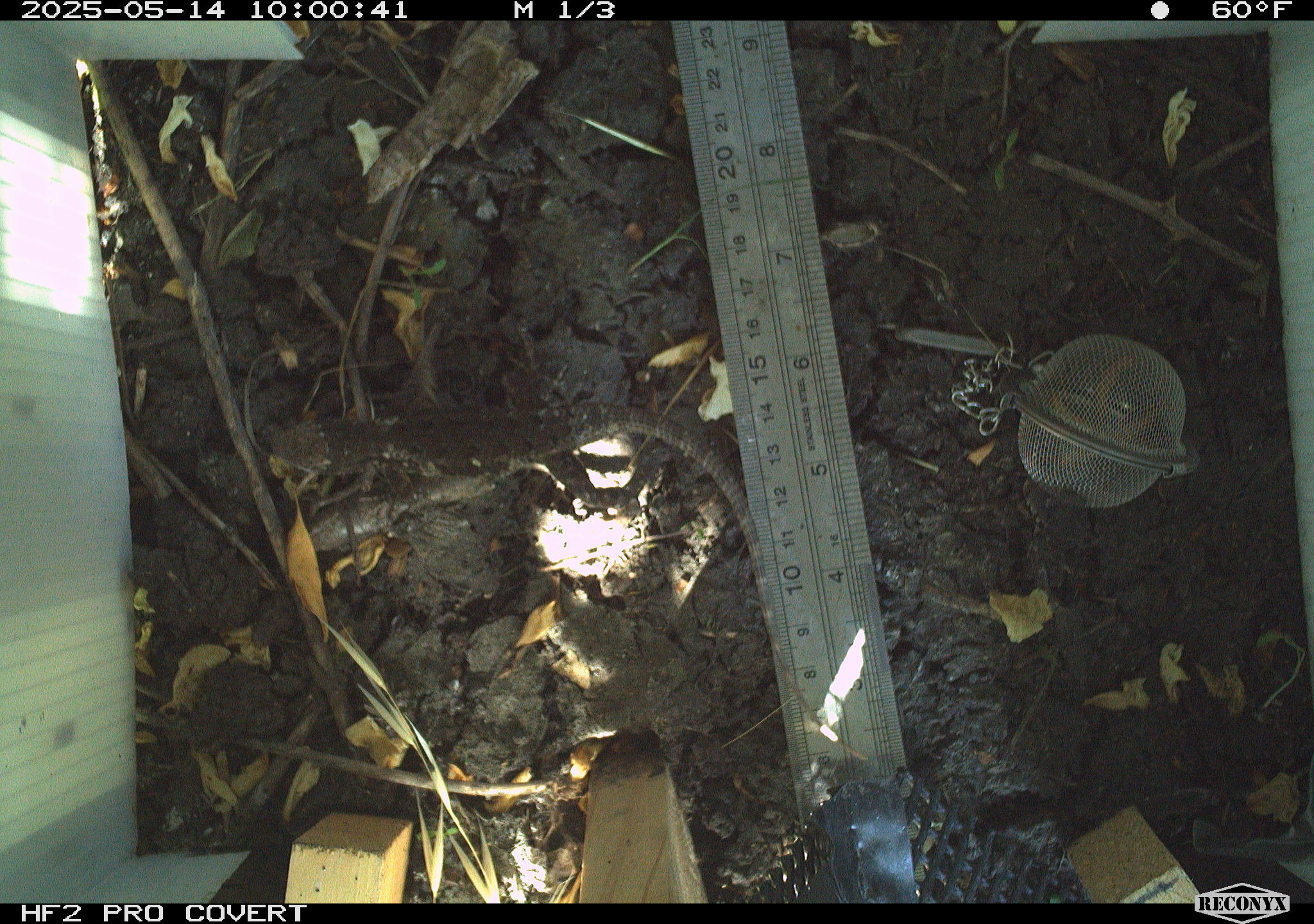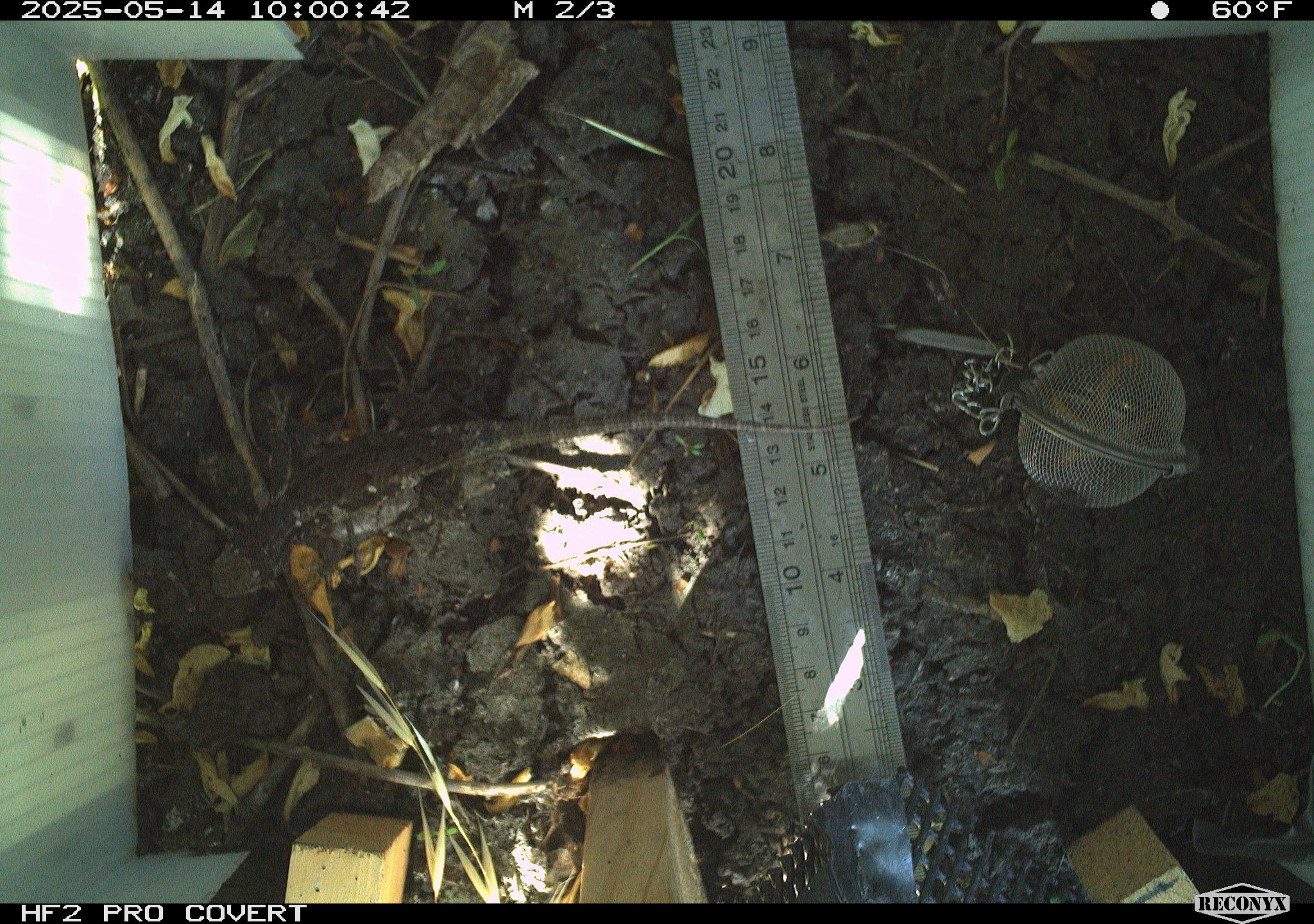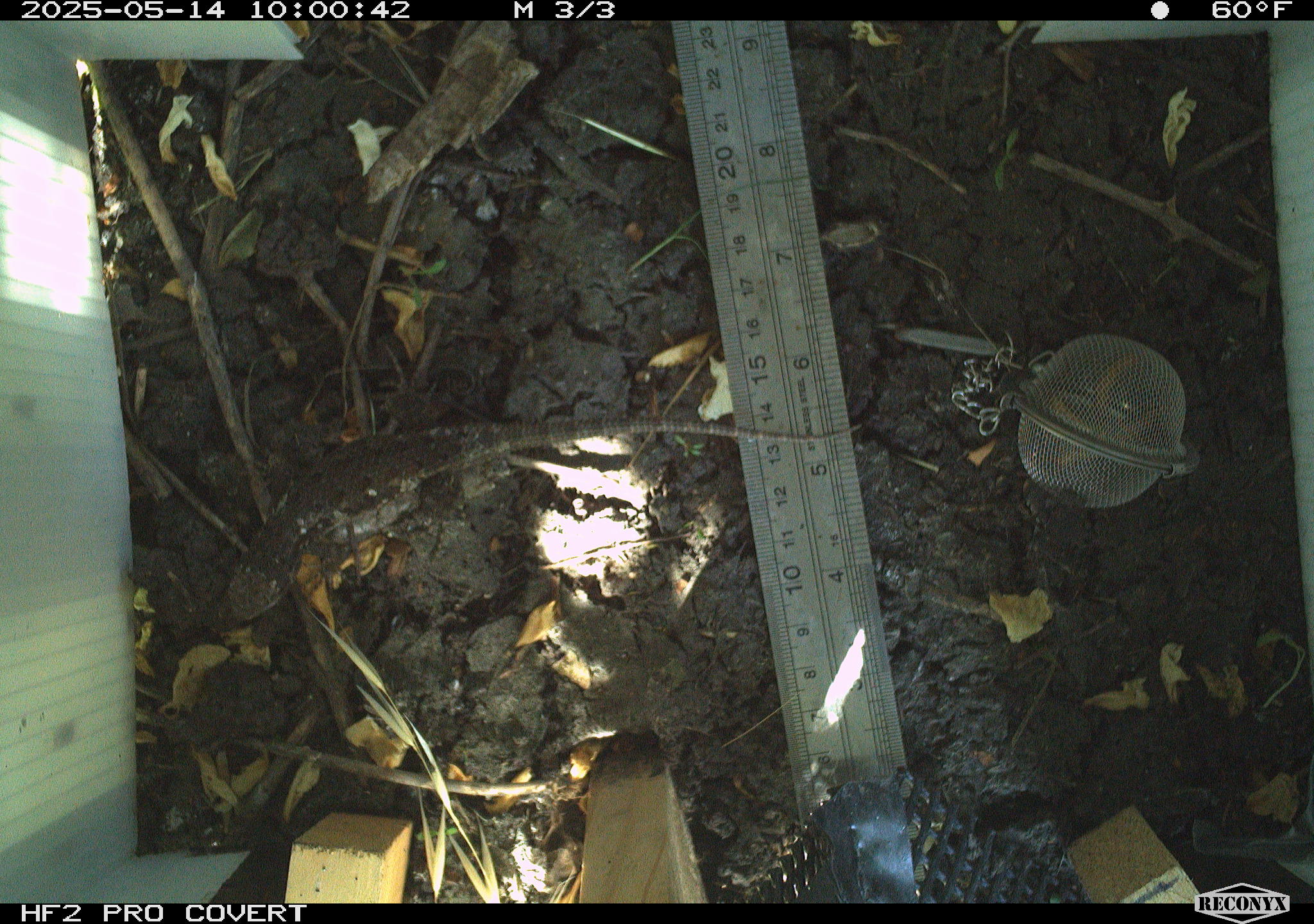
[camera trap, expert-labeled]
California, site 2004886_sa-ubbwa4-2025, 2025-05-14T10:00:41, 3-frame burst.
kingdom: Animalia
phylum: Chordata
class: Reptilia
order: Squamata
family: Phrynosomatidae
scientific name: Phrynosomatidae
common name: north american spiny lizards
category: sceloporus/uta species